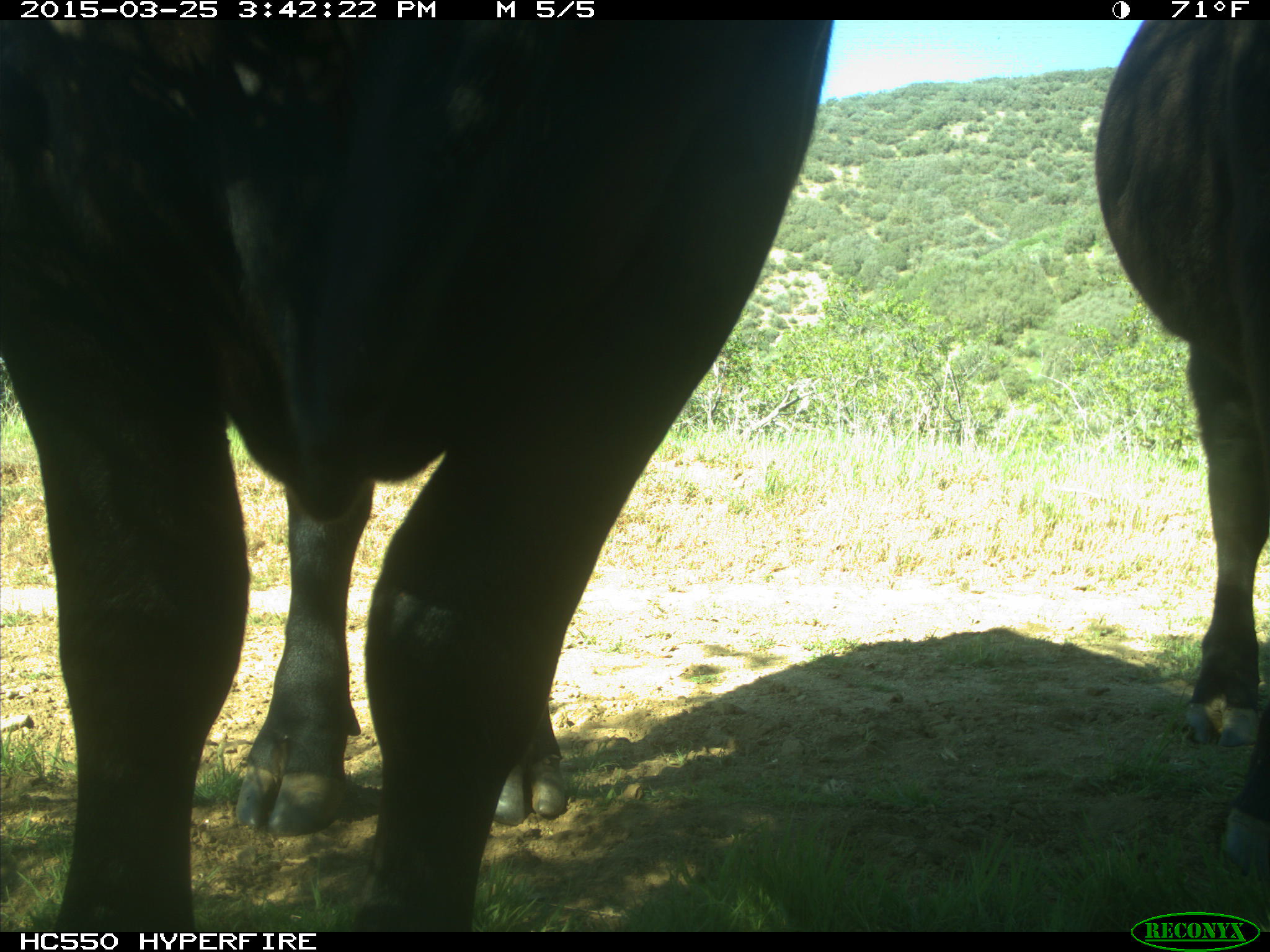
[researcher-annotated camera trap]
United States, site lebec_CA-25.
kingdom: Animalia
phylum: Chordata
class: Mammalia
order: Artiodactyla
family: Bovidae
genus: Bos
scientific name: Bos taurus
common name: domestic cow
Bos taurus (domestic cow).